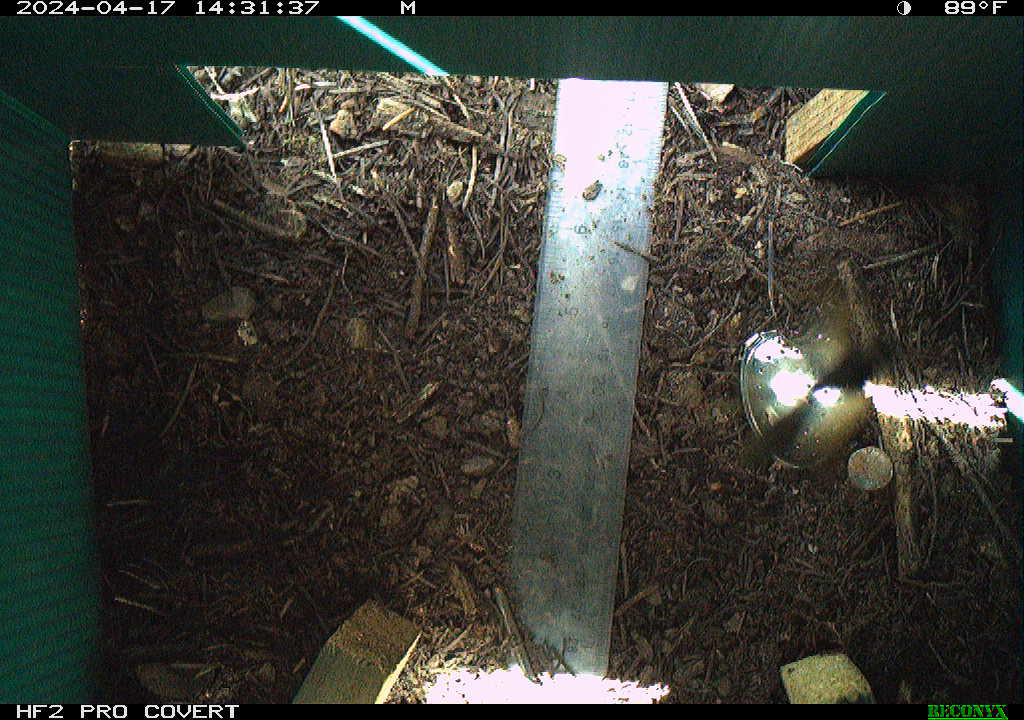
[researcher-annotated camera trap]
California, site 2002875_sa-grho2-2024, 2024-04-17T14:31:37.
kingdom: Animalia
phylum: Arthropoda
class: Insecta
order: Hymenoptera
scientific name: Hymenoptera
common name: ants, bees, wasps, and sawflies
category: hymenoptera order